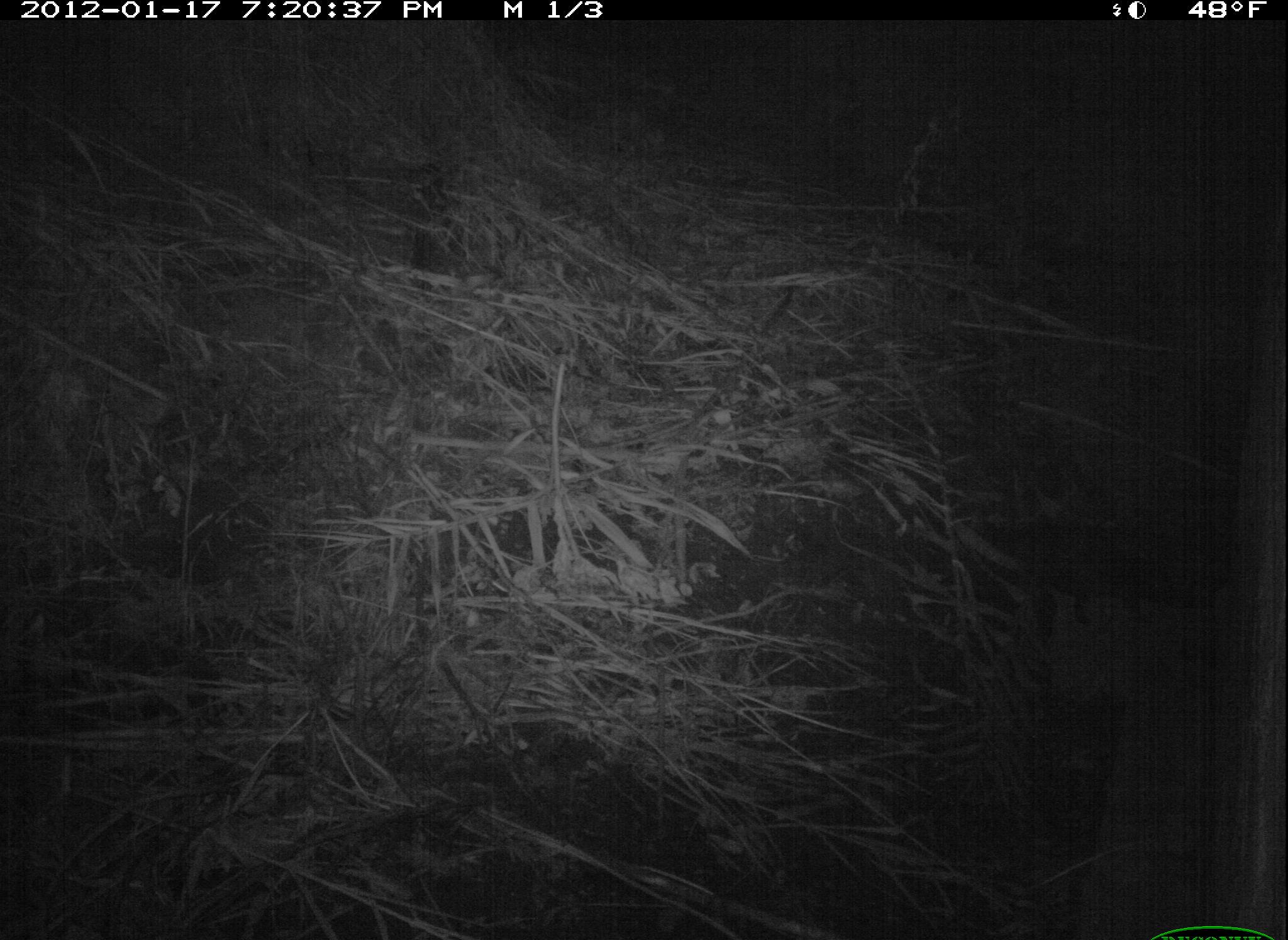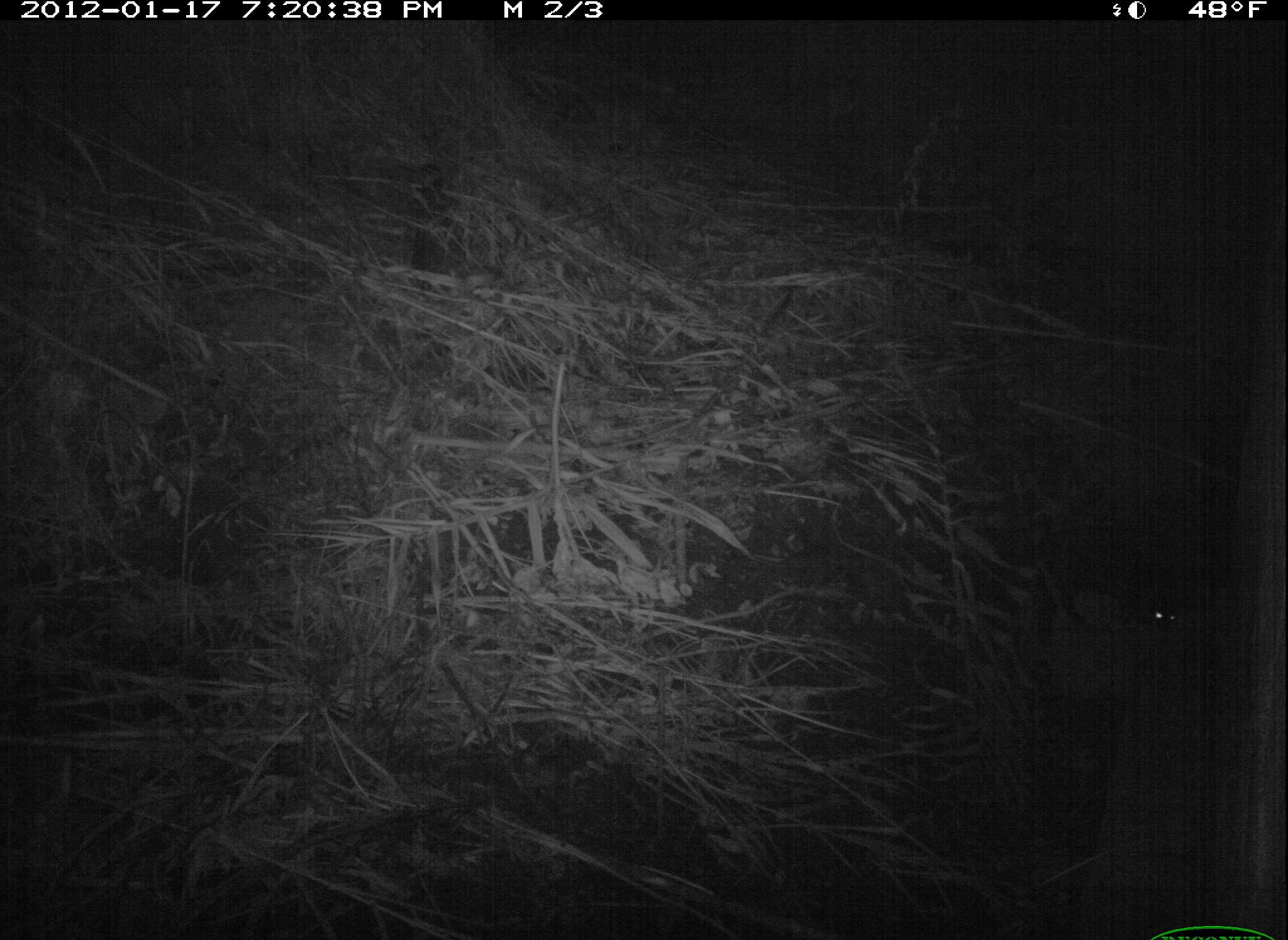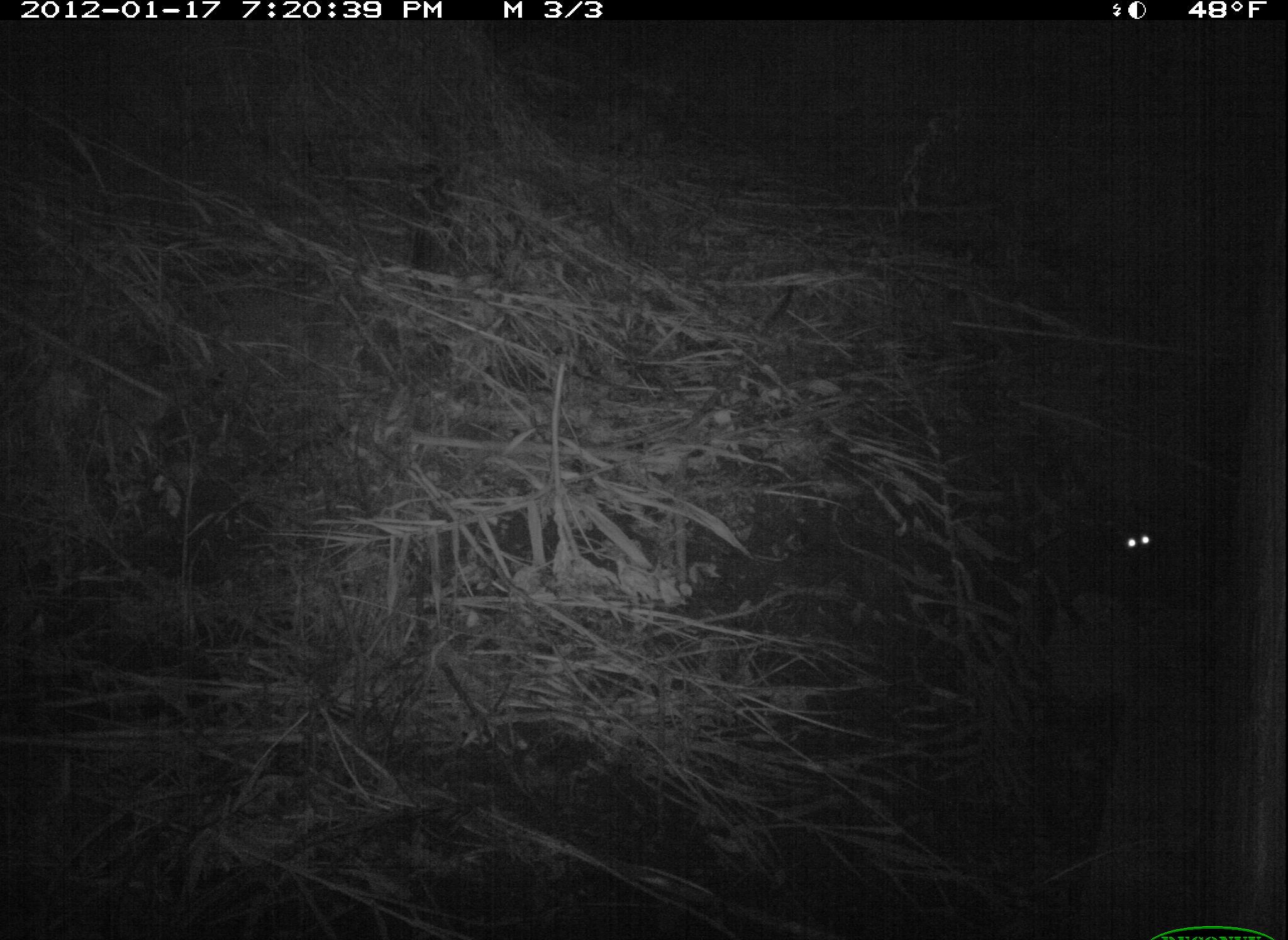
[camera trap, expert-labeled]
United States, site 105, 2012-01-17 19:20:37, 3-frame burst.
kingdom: Animalia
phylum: Chordata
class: Mammalia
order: Carnivora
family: Felidae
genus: Felis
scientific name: Felis catus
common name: cat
Cat (Felis catus).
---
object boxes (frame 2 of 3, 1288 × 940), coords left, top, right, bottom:
cat: 1107, 532, 1240, 674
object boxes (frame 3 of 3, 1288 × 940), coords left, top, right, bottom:
cat: 1036, 499, 1193, 632